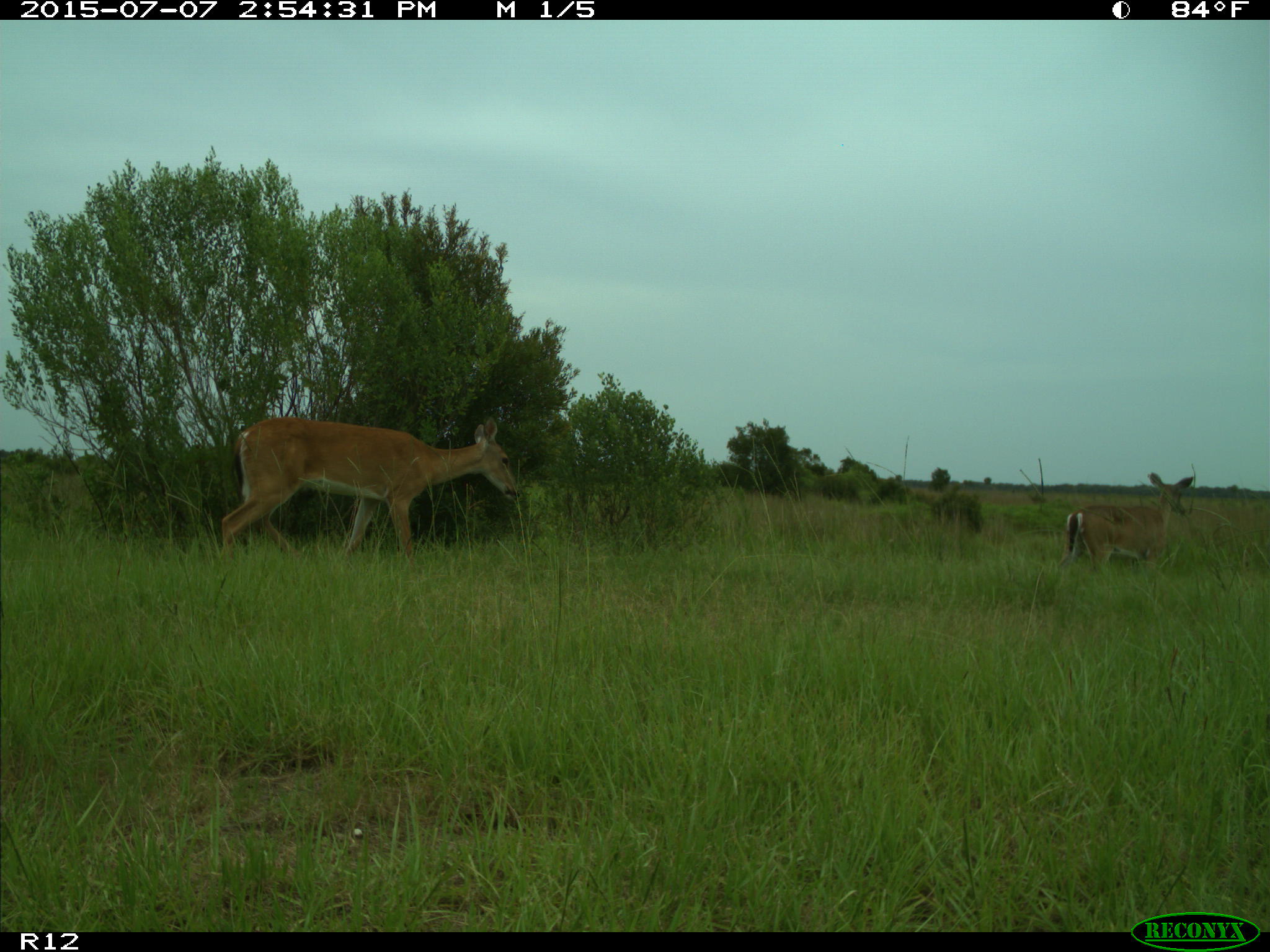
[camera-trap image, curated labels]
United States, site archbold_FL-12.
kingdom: Animalia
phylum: Chordata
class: Mammalia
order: Artiodactyla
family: Cervidae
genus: Odocoileus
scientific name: Odocoileus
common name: deer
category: unidentified deer